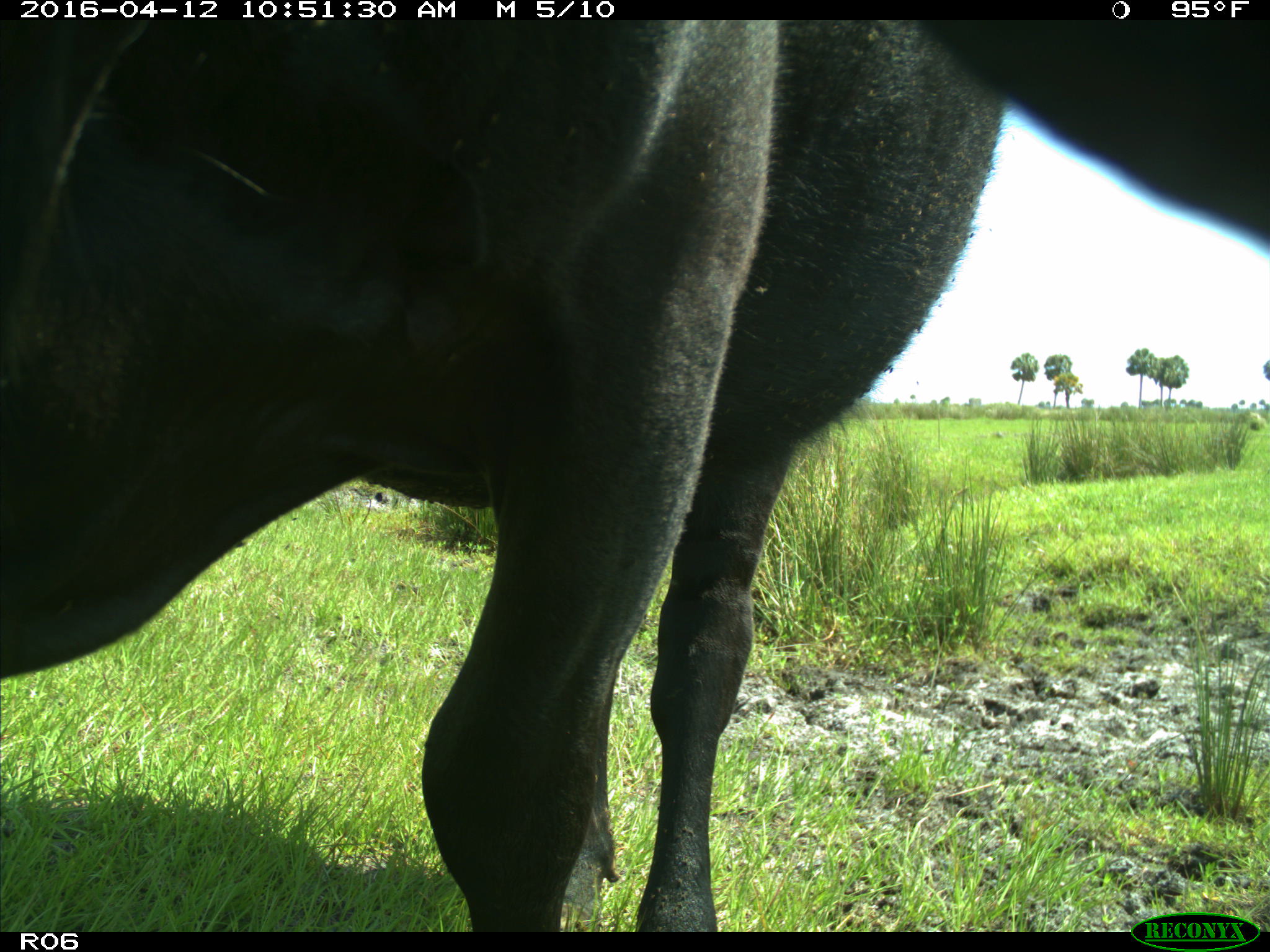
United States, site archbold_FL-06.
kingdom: Animalia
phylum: Chordata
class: Mammalia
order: Artiodactyla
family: Bovidae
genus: Bos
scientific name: Bos taurus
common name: domestic cow